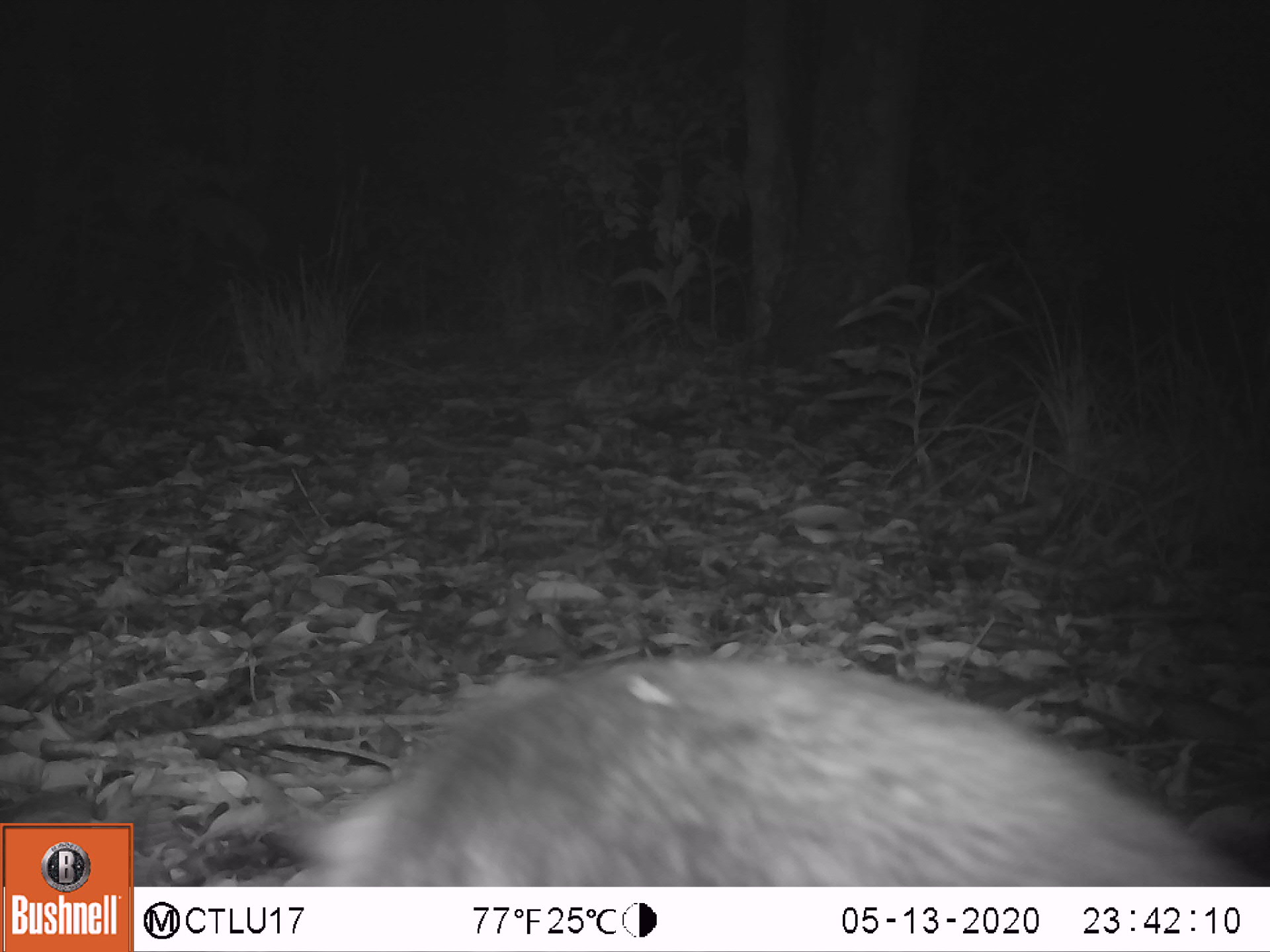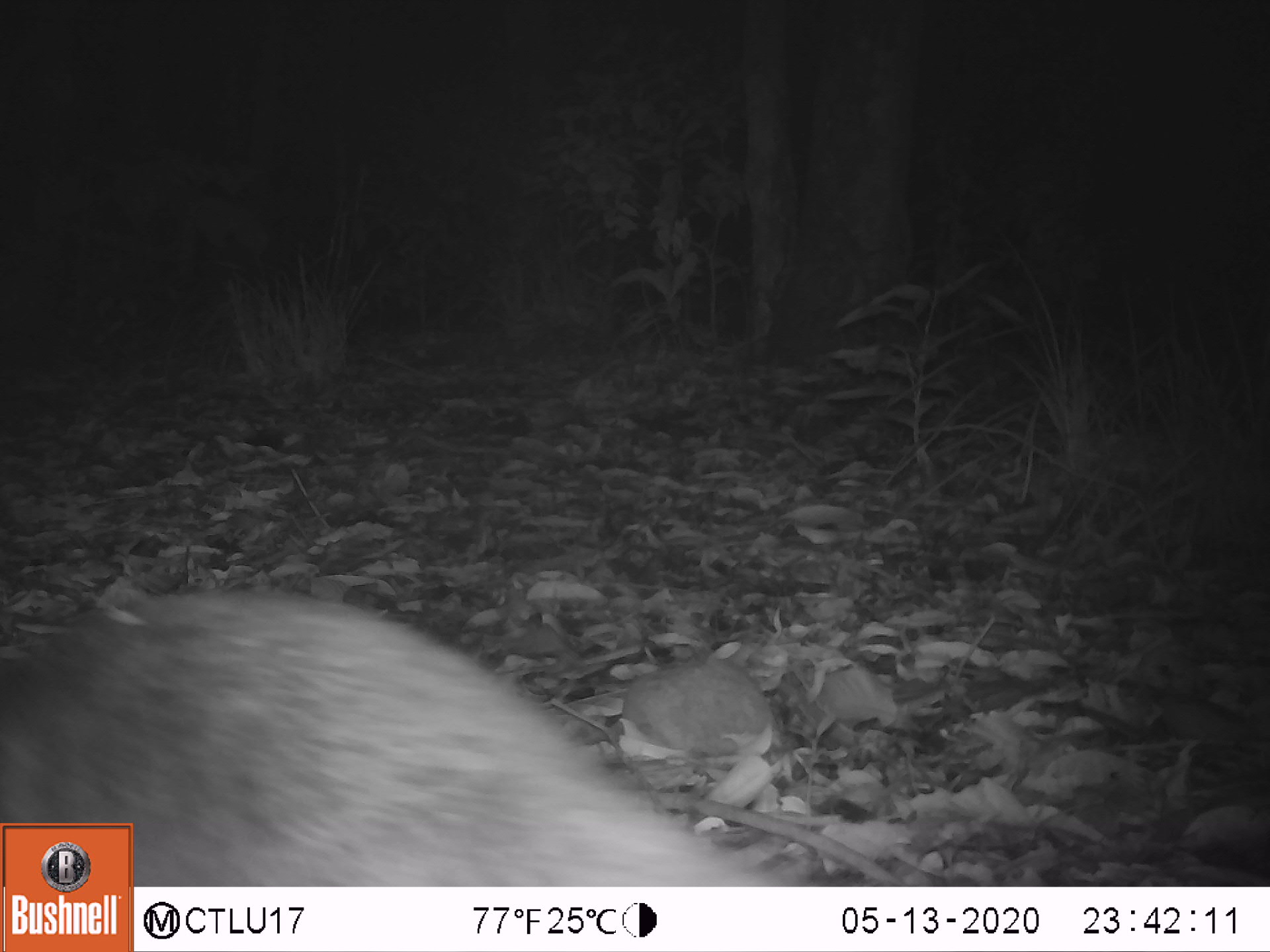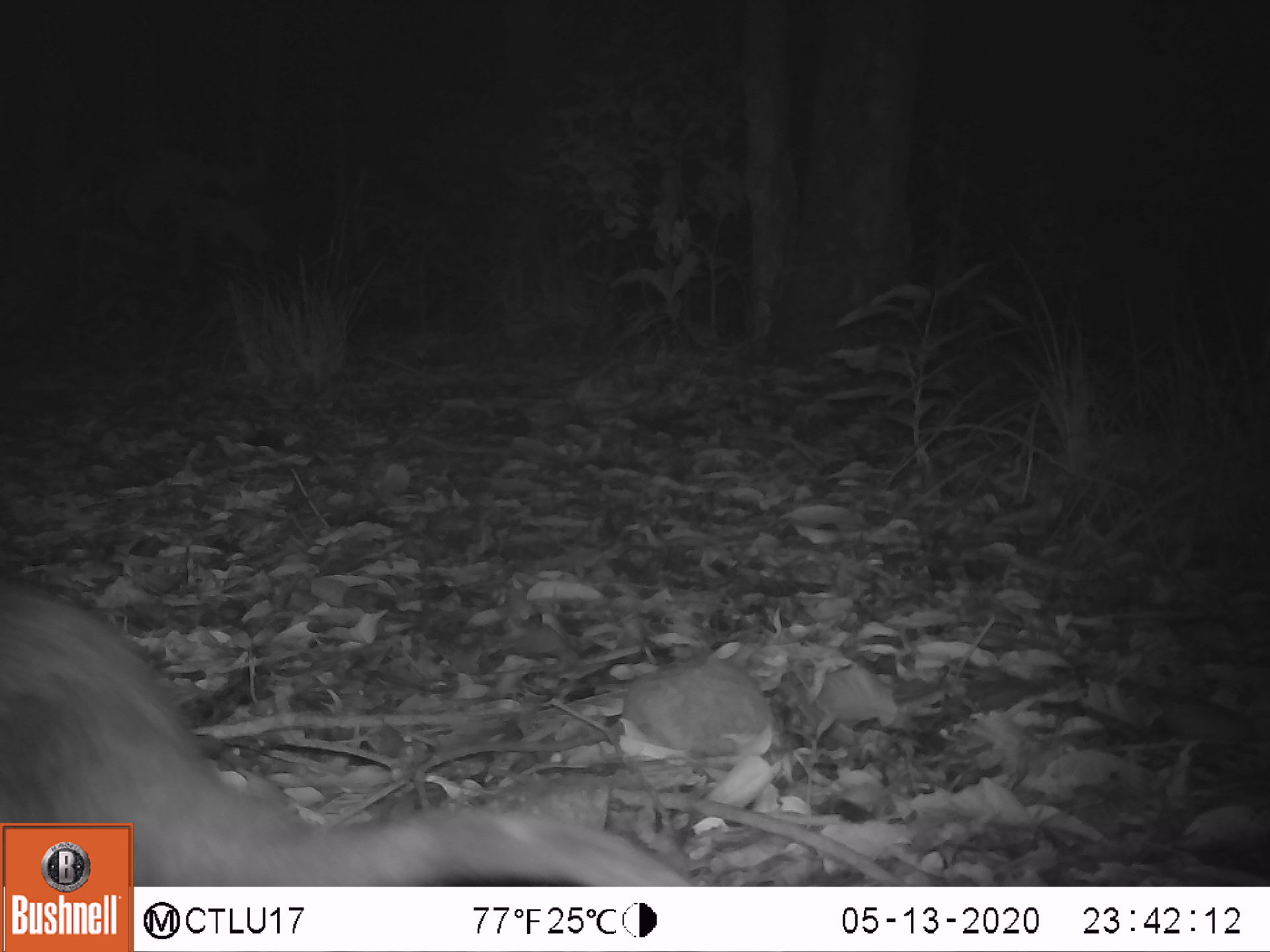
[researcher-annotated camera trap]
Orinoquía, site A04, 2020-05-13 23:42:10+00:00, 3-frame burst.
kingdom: Animalia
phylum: Chordata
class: Mammalia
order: Pilosa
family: Myrmecophagidae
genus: Tamandua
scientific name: Tamandua tetradactyla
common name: southern tamandua